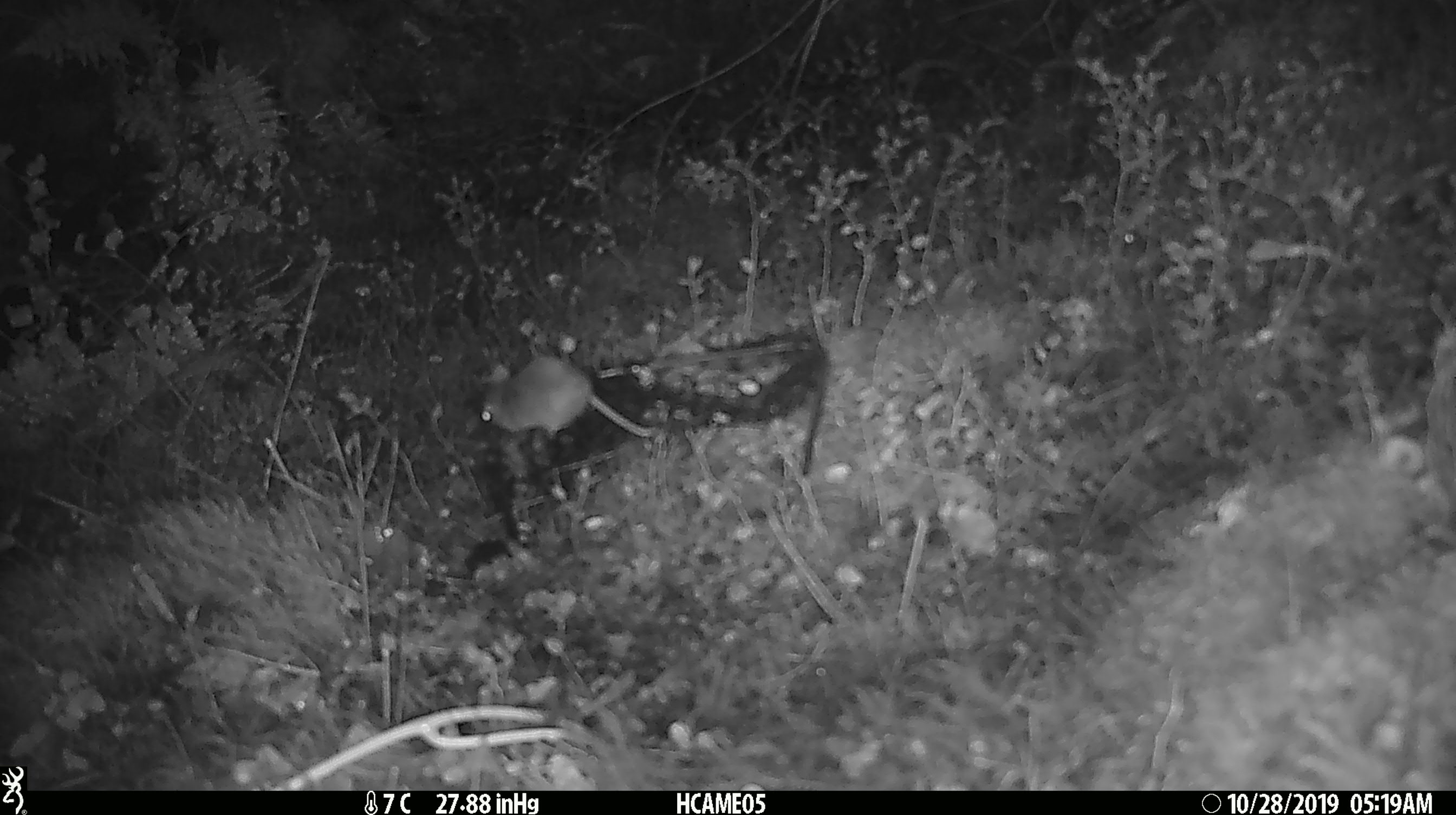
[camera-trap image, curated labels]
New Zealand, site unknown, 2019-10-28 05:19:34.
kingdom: Animalia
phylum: Chordata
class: Mammalia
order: Rodentia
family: Muridae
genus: Mus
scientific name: Mus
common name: mouse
Mouse (Mus).